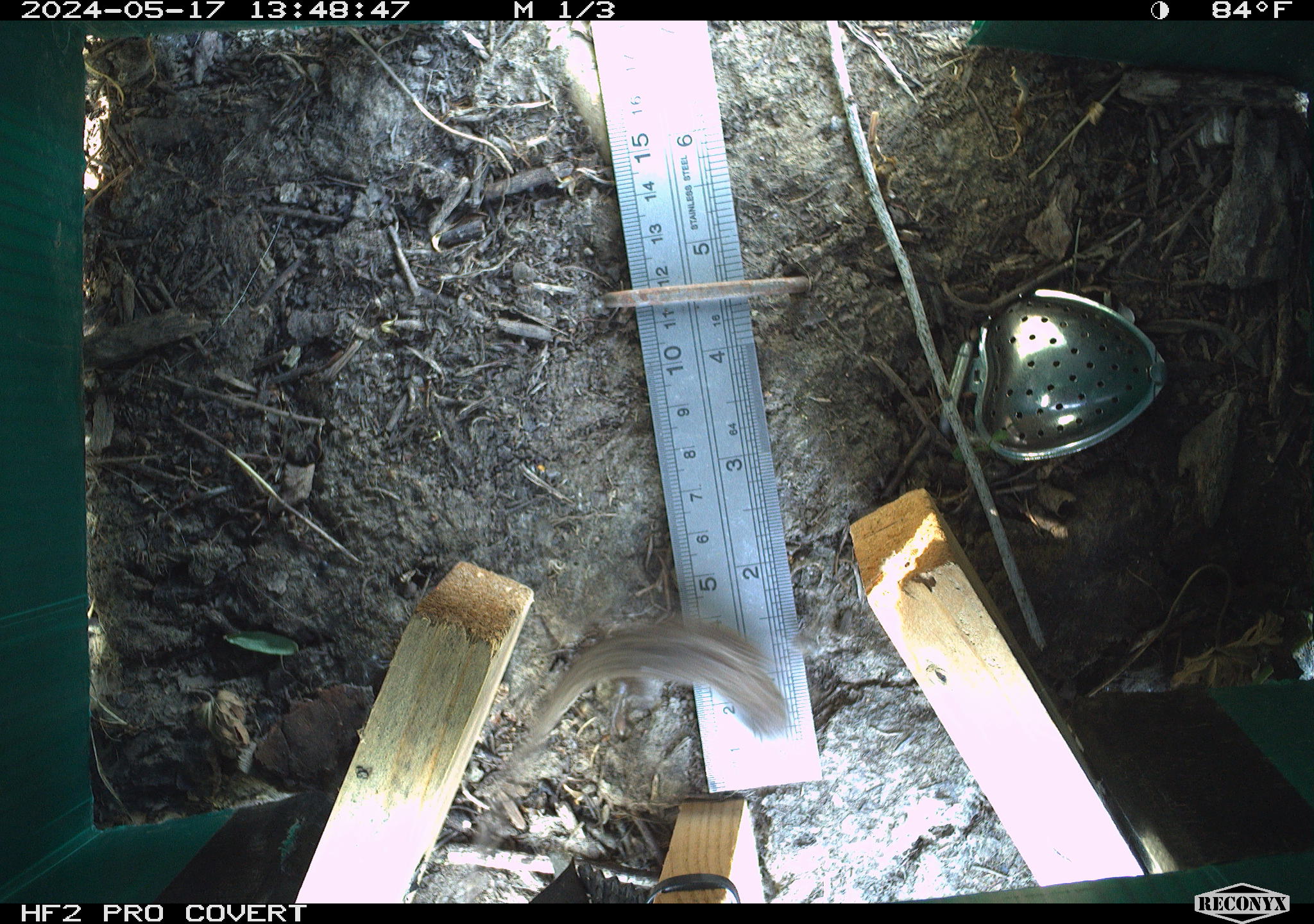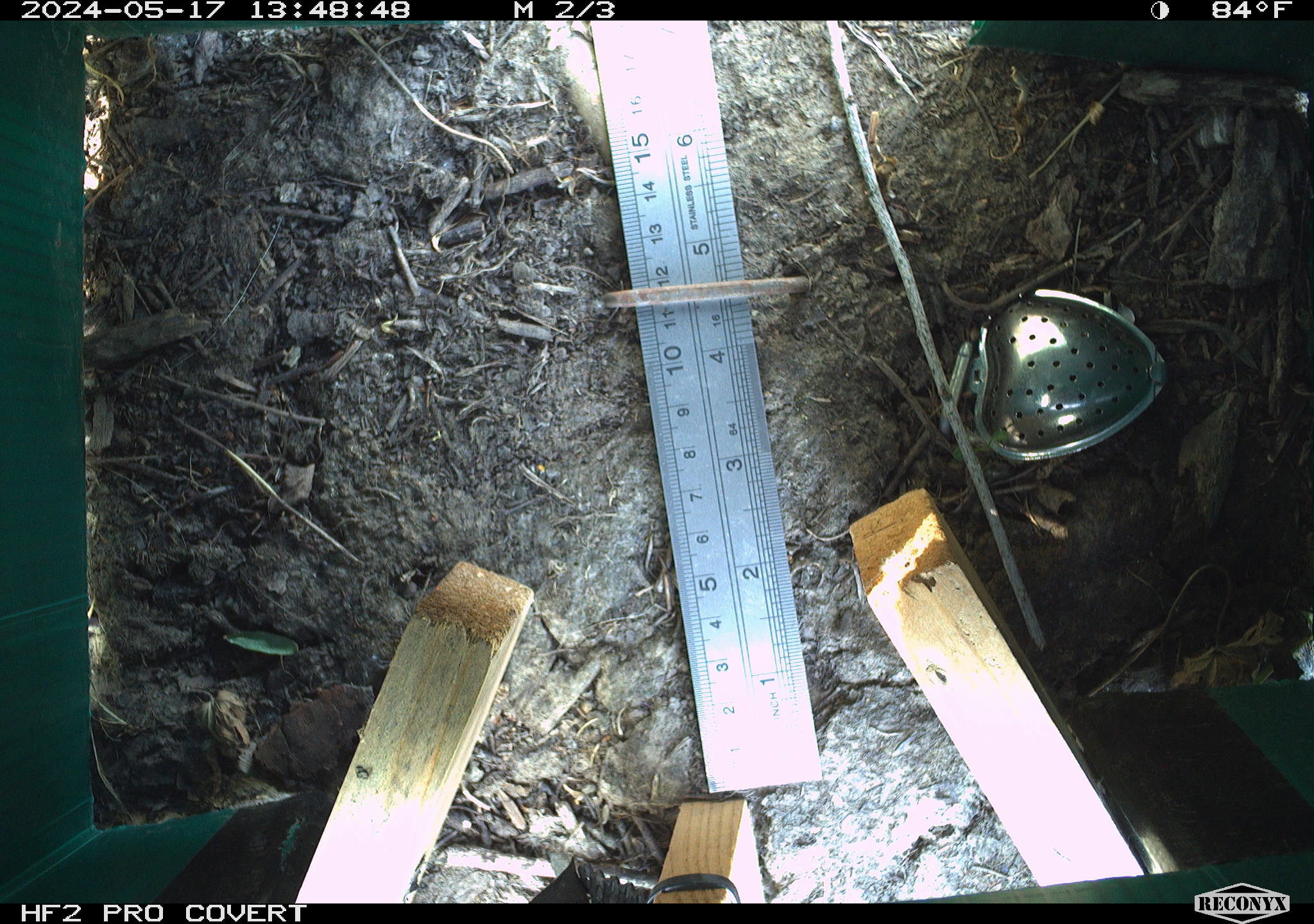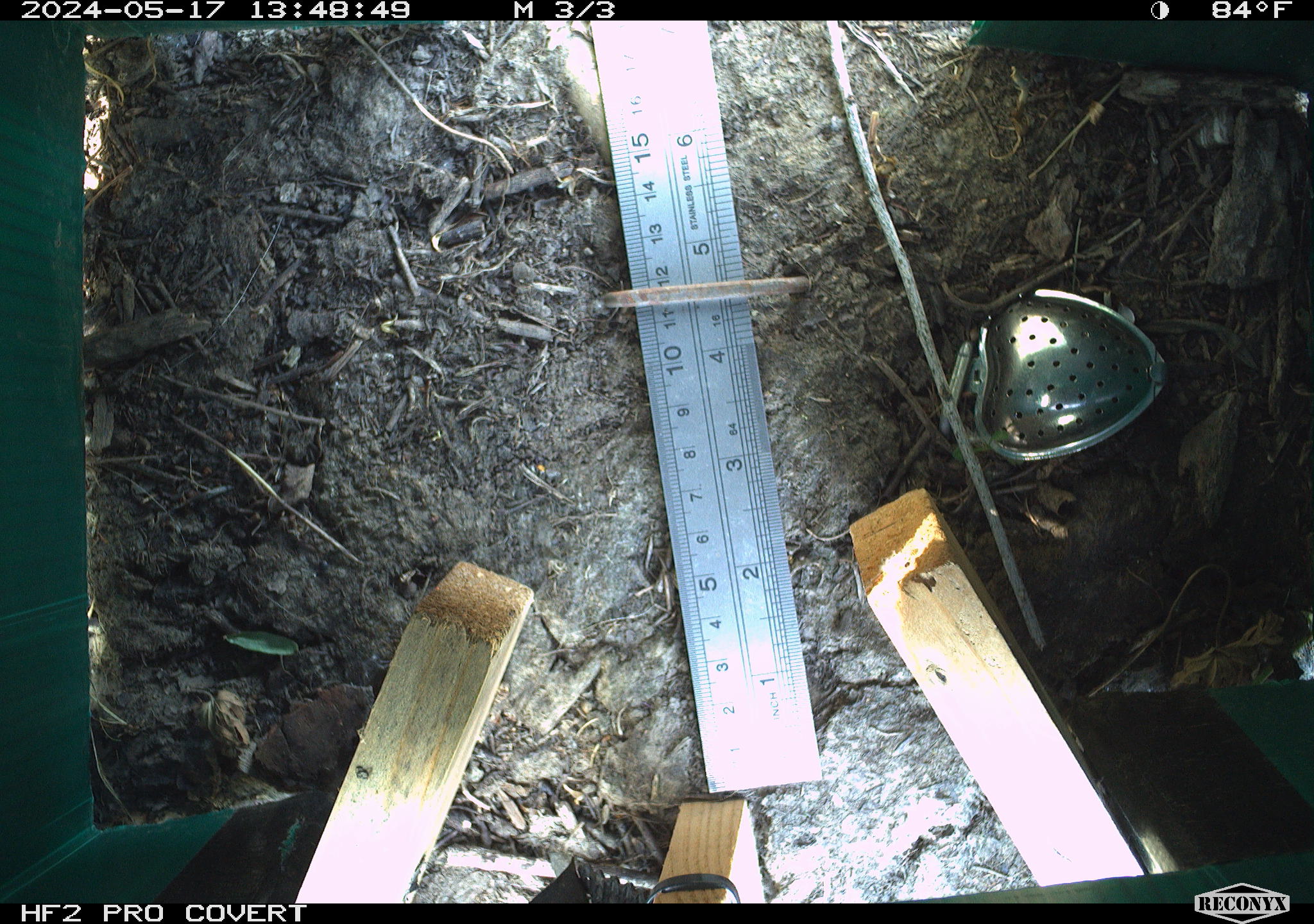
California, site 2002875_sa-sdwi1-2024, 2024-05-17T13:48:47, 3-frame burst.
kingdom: Animalia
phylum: Chordata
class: Reptilia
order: Squamata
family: Phrynosomatidae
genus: Sceloporus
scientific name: Sceloporus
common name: spiny lizards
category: sceloporus species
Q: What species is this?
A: Sceloporus species (spiny lizards) (Sceloporus).